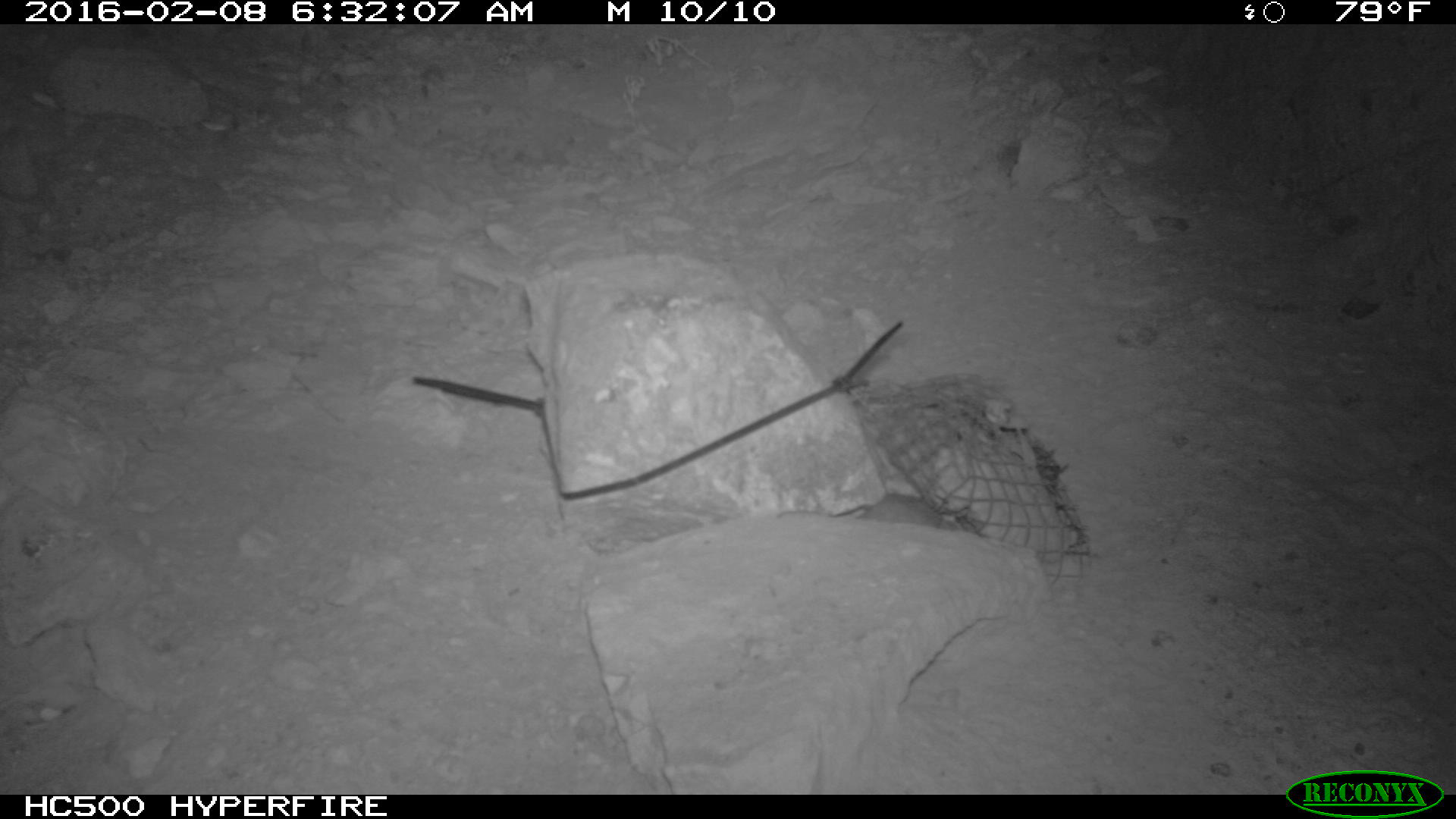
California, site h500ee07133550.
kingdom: Animalia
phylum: Chordata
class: Mammalia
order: Rodentia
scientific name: Rodentia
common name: rodent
Rodent (Rodentia).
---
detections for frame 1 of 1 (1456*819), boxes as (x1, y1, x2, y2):
rodent: (852, 489, 981, 535)